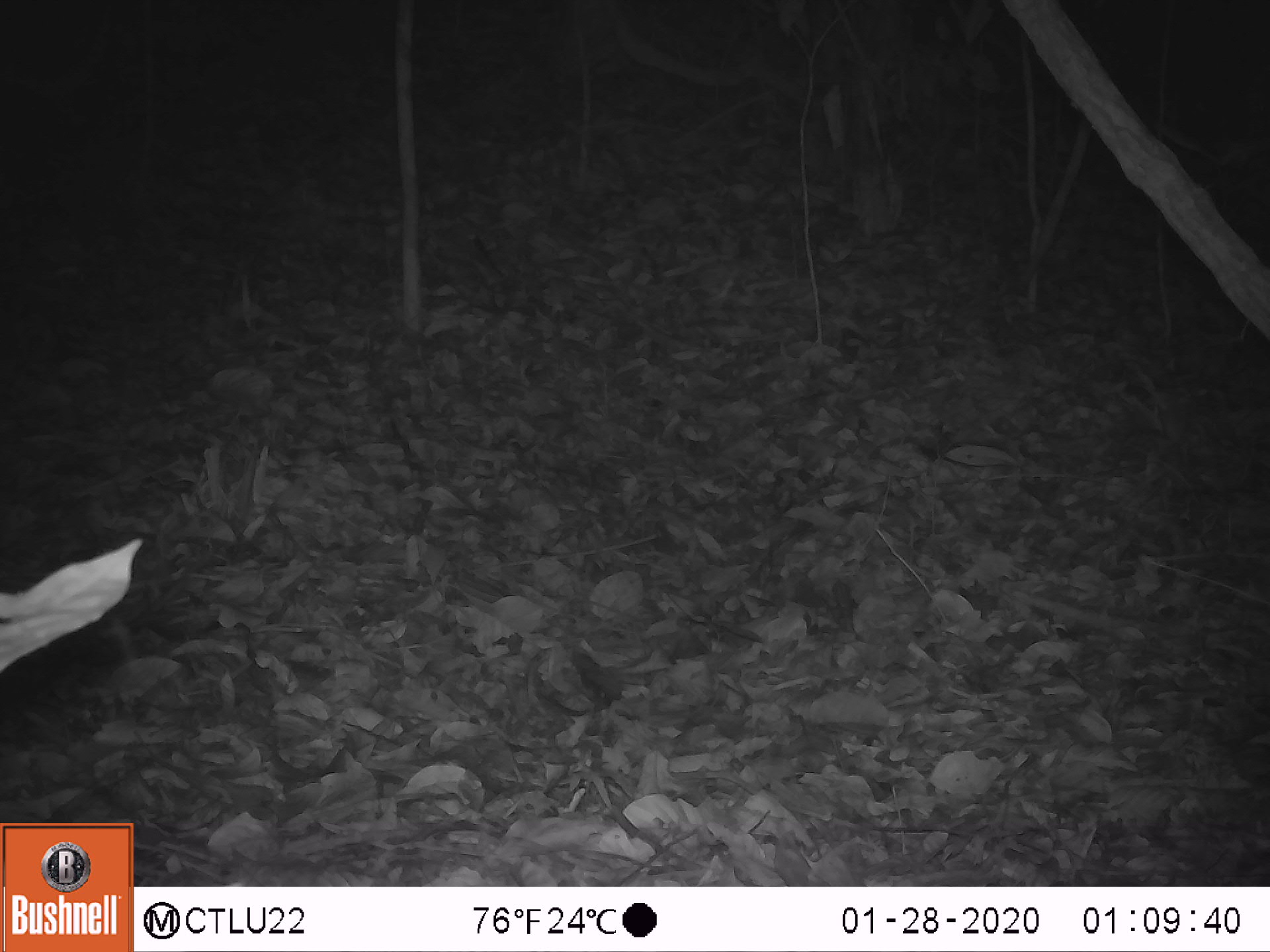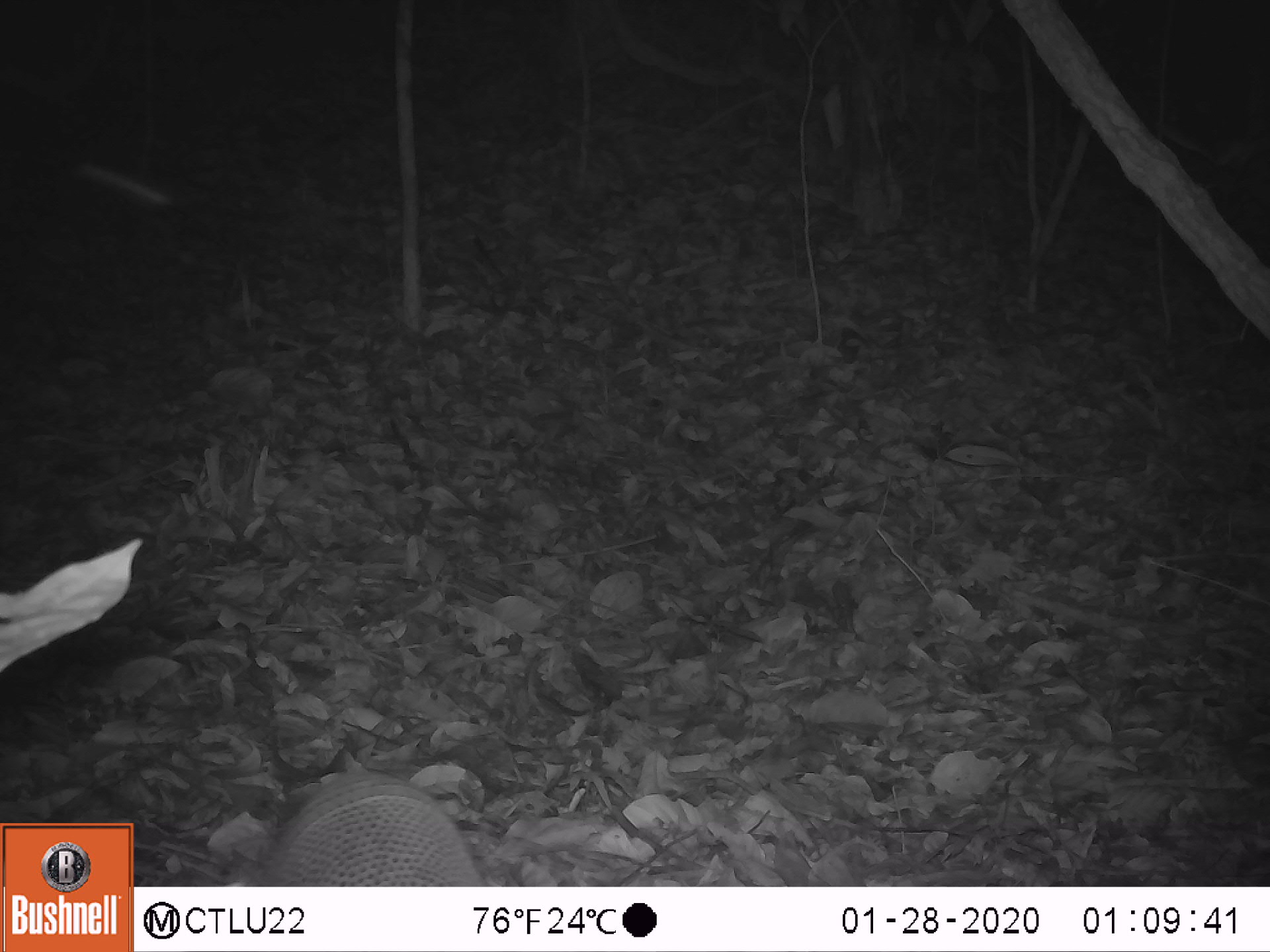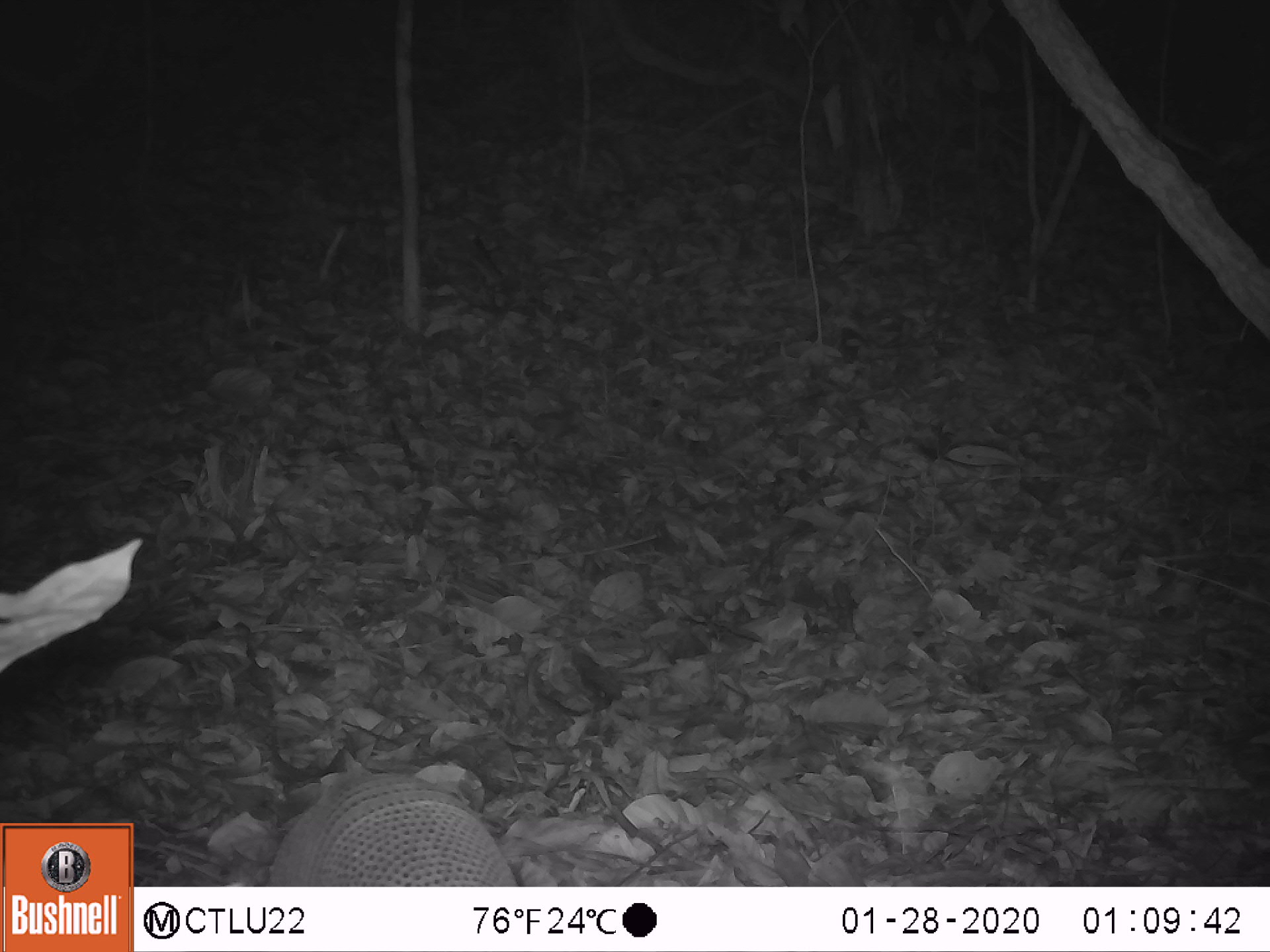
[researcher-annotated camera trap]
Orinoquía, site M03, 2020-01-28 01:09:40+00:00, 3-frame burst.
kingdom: Animalia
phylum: Chordata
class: Mammalia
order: Cingulata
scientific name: Cingulata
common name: armadillo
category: unknown armadillo